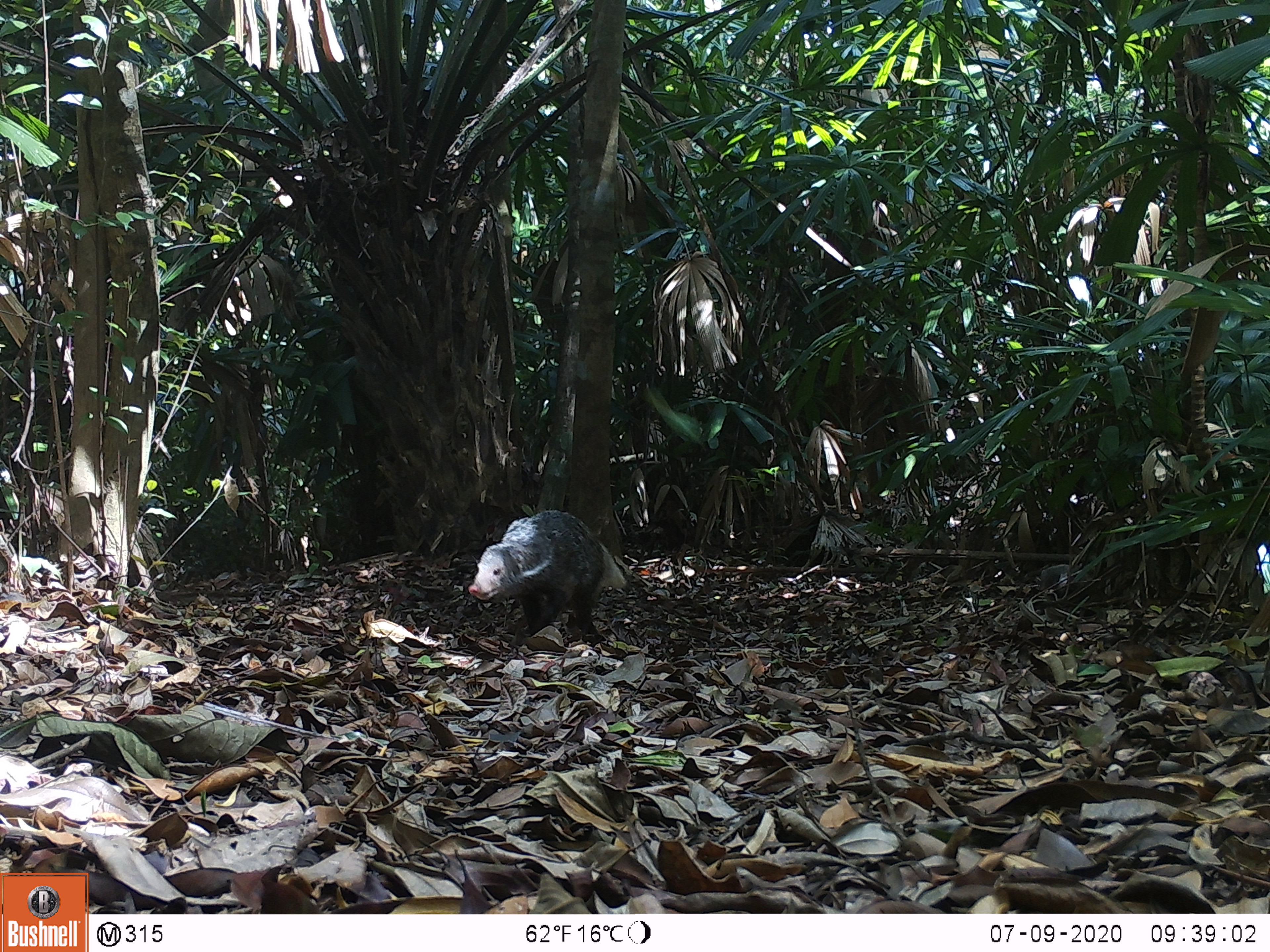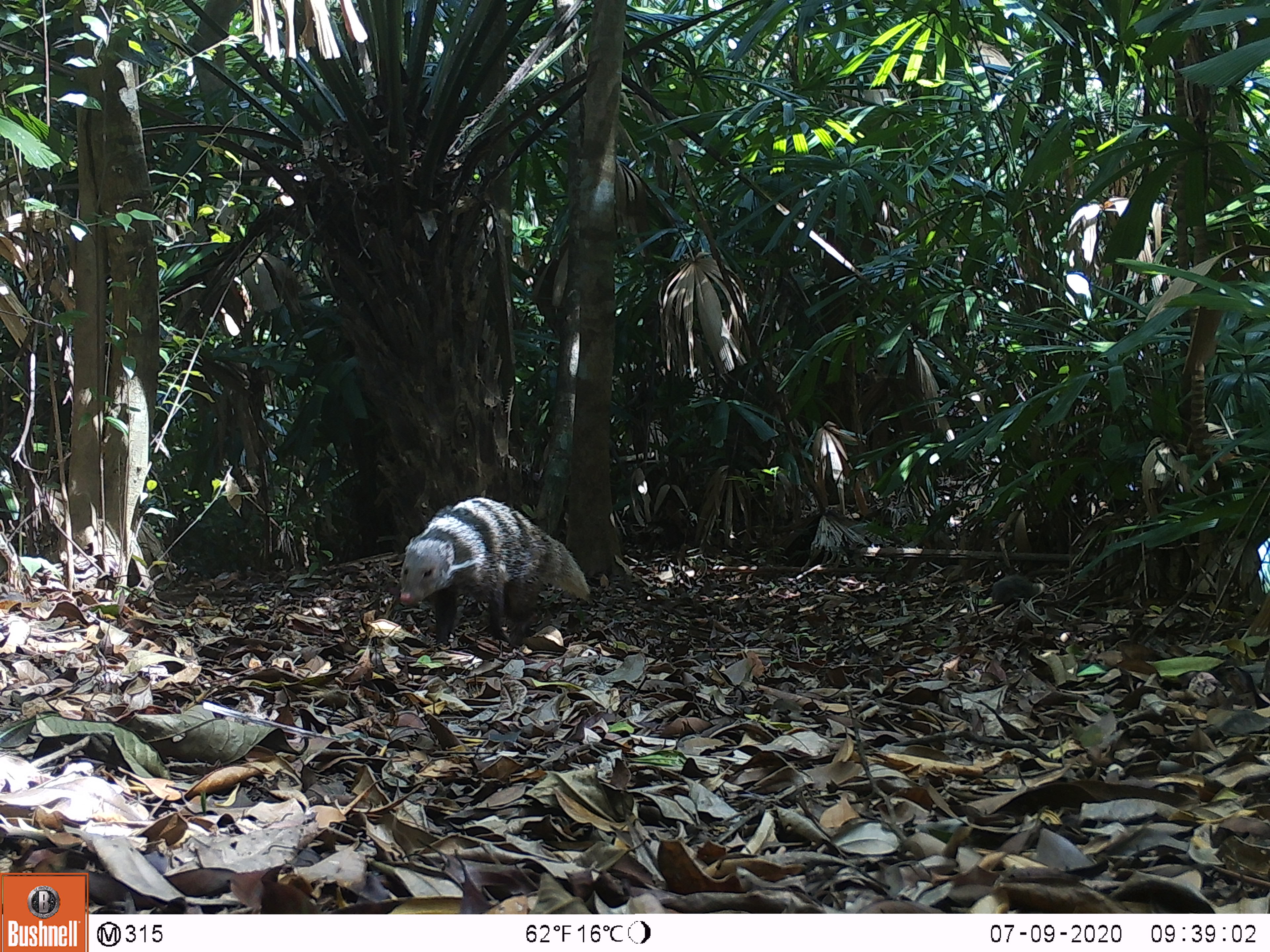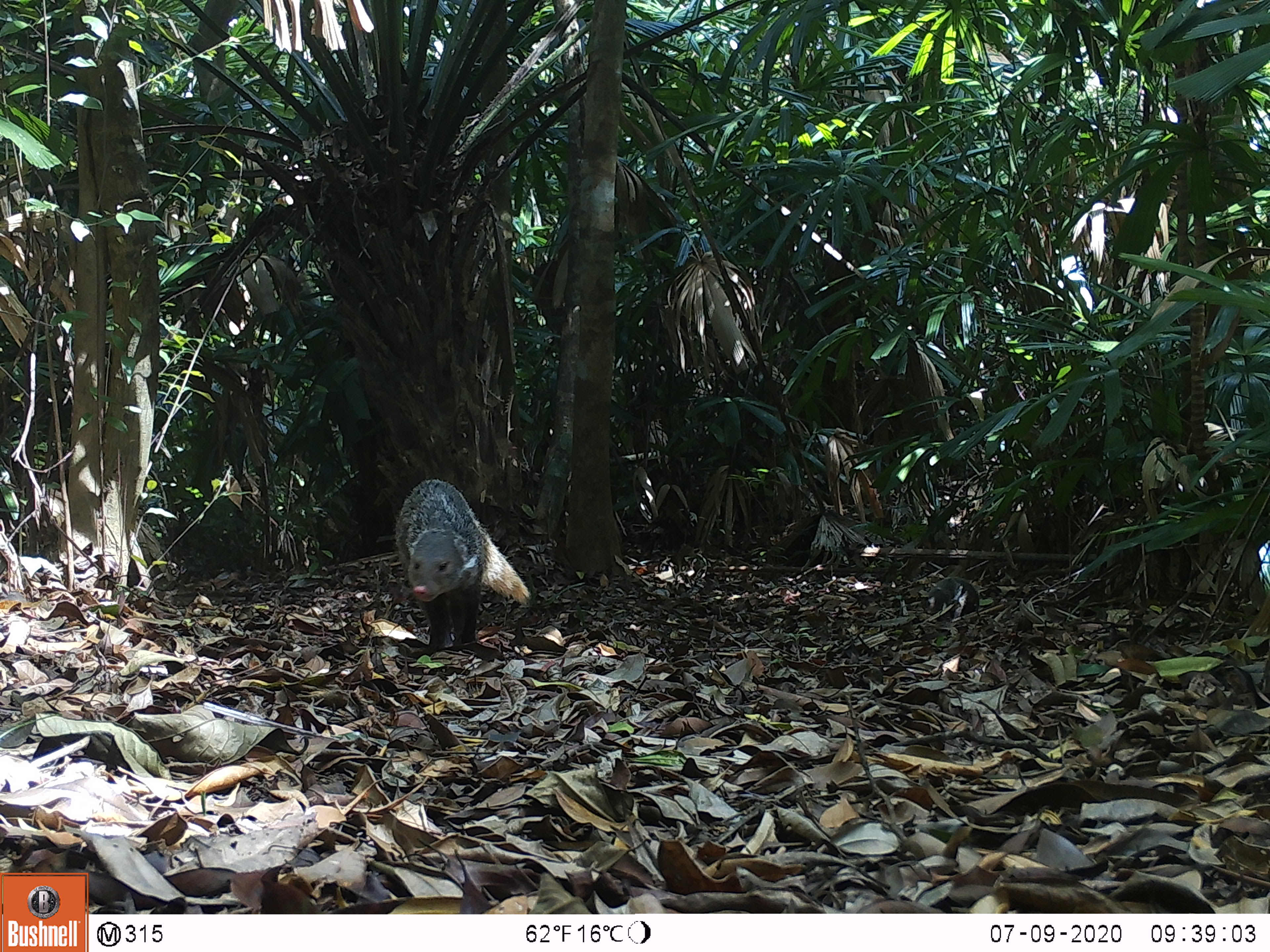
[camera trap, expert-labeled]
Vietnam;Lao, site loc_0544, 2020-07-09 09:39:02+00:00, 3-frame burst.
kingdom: Animalia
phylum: Chordata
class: Mammalia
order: Carnivora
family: Herpestidae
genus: Urva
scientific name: Urva urva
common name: crab-eating mongoose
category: crab eating mongoose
Crab eating mongoose (crab-eating mongoose) (Urva urva). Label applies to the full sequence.